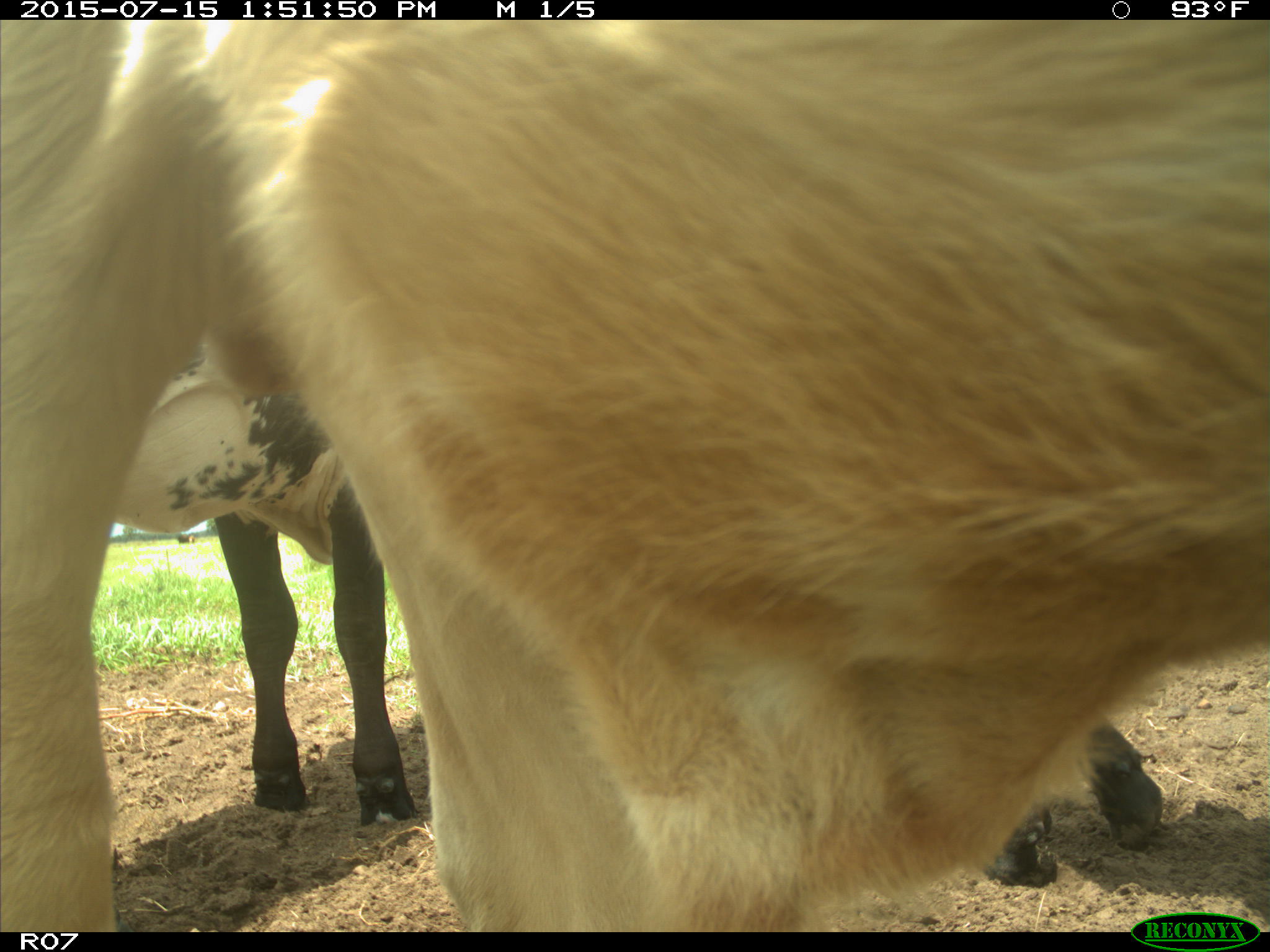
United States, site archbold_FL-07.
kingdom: Animalia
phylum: Chordata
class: Mammalia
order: Artiodactyla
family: Bovidae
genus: Bos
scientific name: Bos taurus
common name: domestic cow